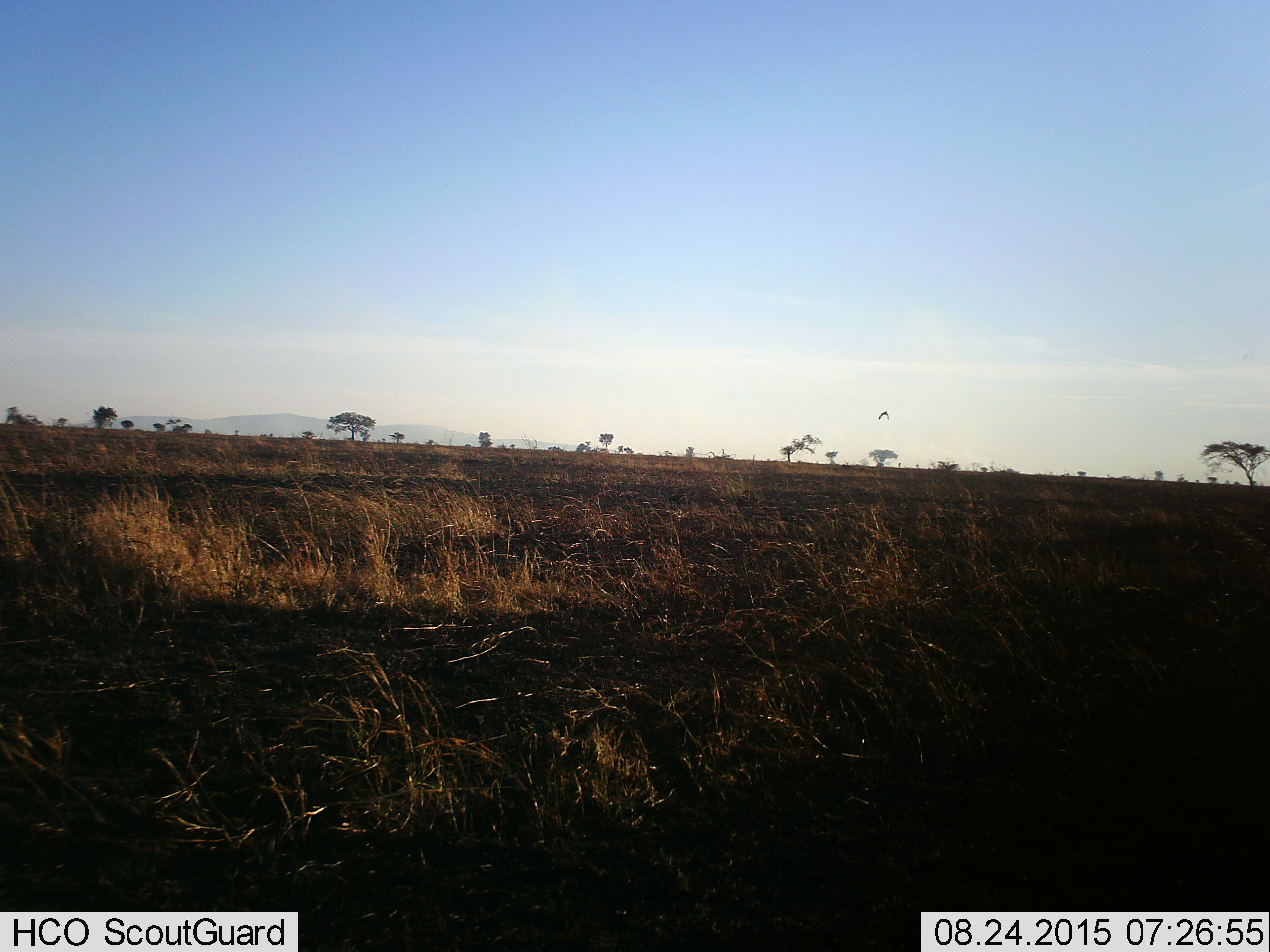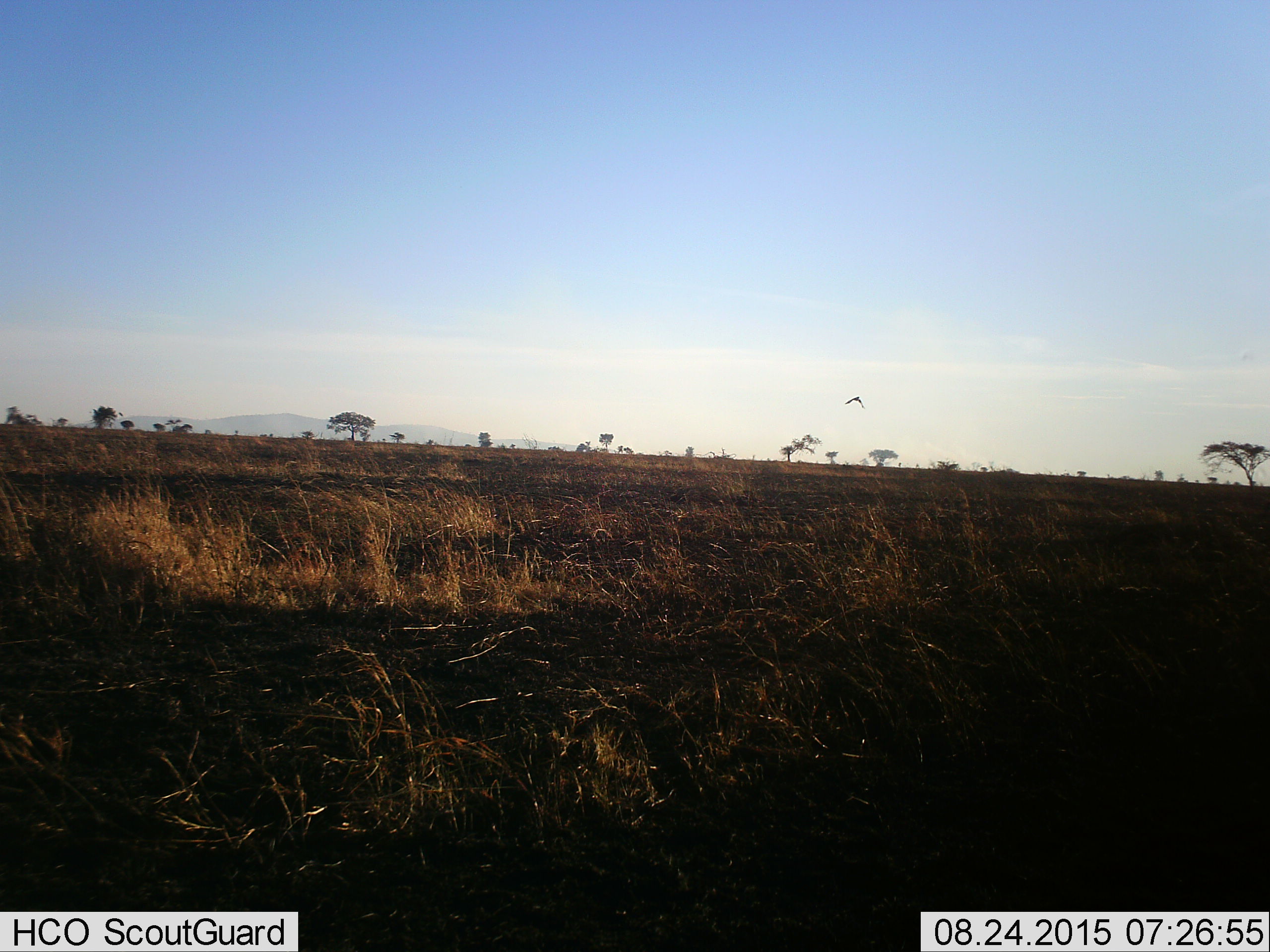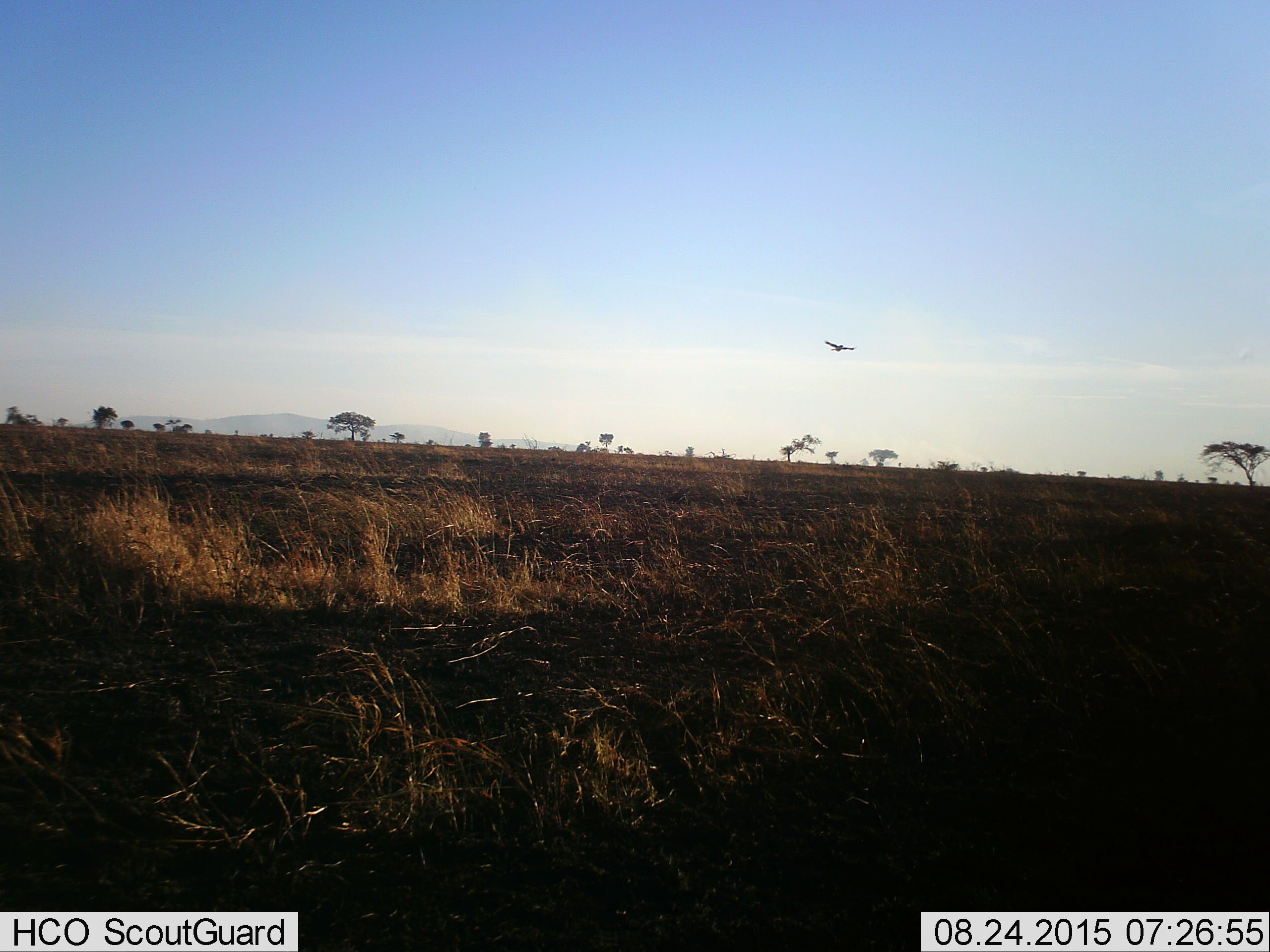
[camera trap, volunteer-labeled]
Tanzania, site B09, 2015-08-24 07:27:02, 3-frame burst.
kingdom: Animalia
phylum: Chordata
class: Aves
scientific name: Aves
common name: bird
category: otherbird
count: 1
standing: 0%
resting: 0%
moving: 100%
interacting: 0%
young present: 0%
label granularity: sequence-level